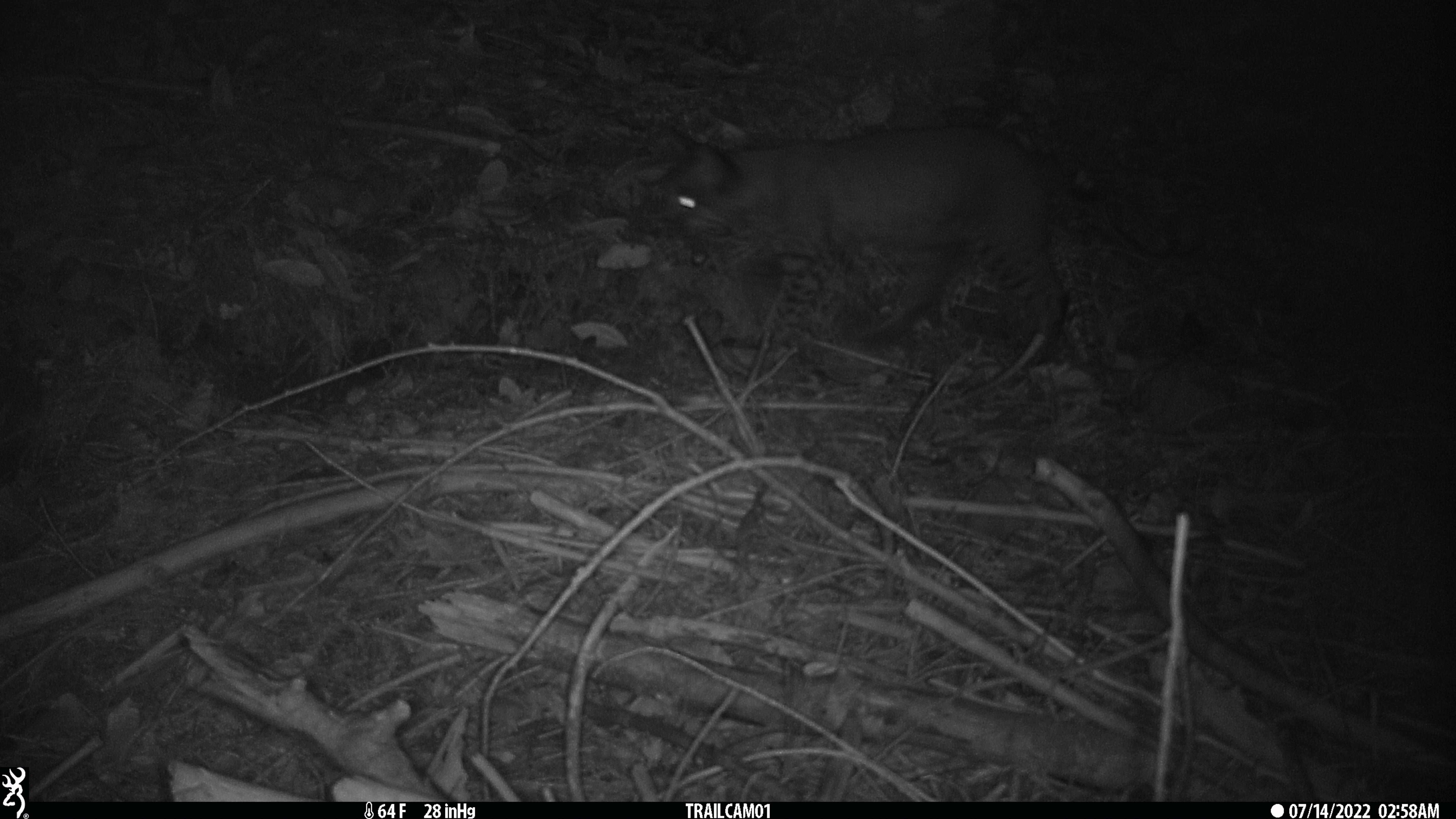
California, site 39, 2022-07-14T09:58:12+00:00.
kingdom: Animalia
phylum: Chordata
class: Mammalia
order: Carnivora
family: Felidae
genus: Lynx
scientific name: Lynx rufus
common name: bobcat